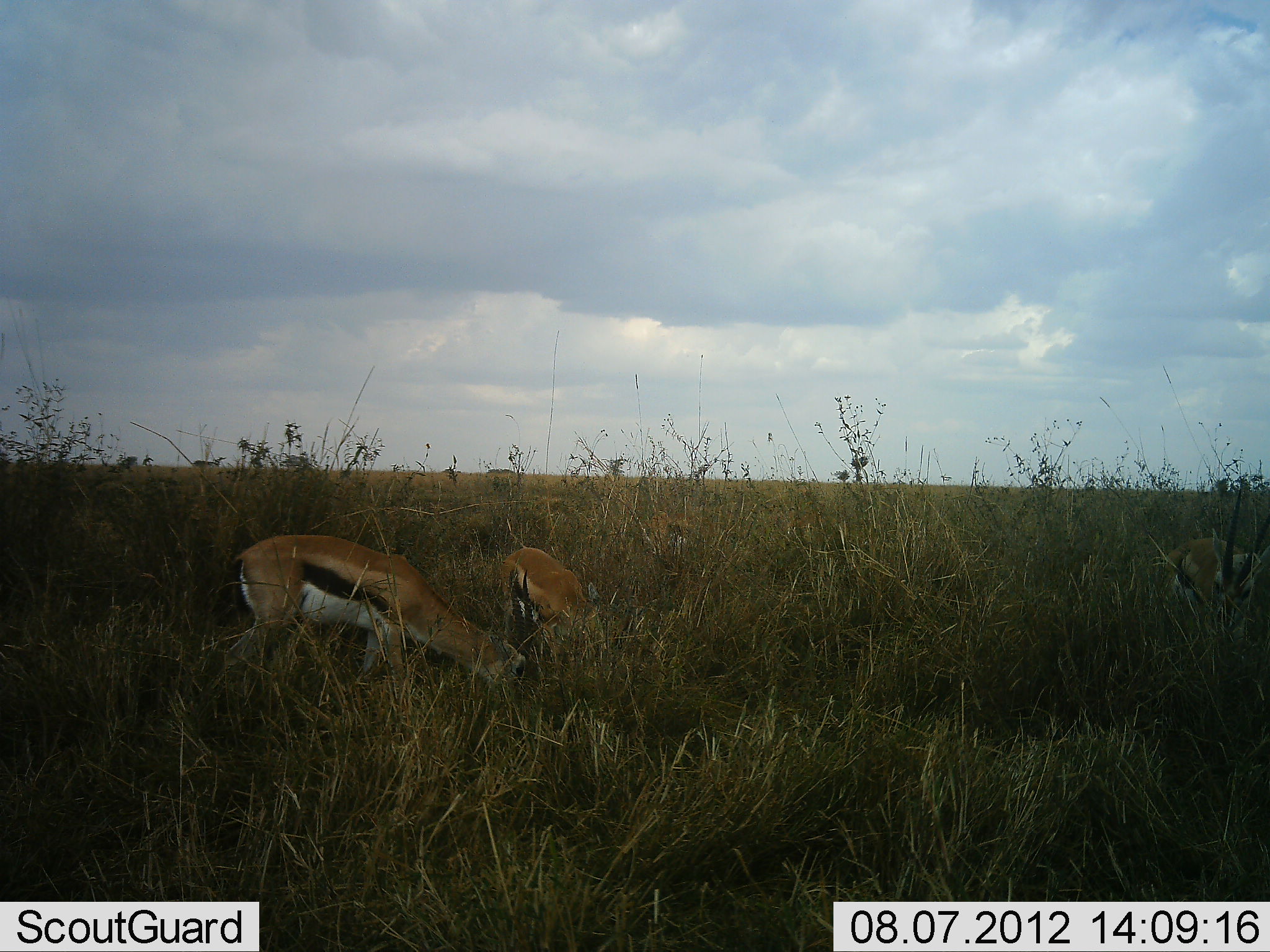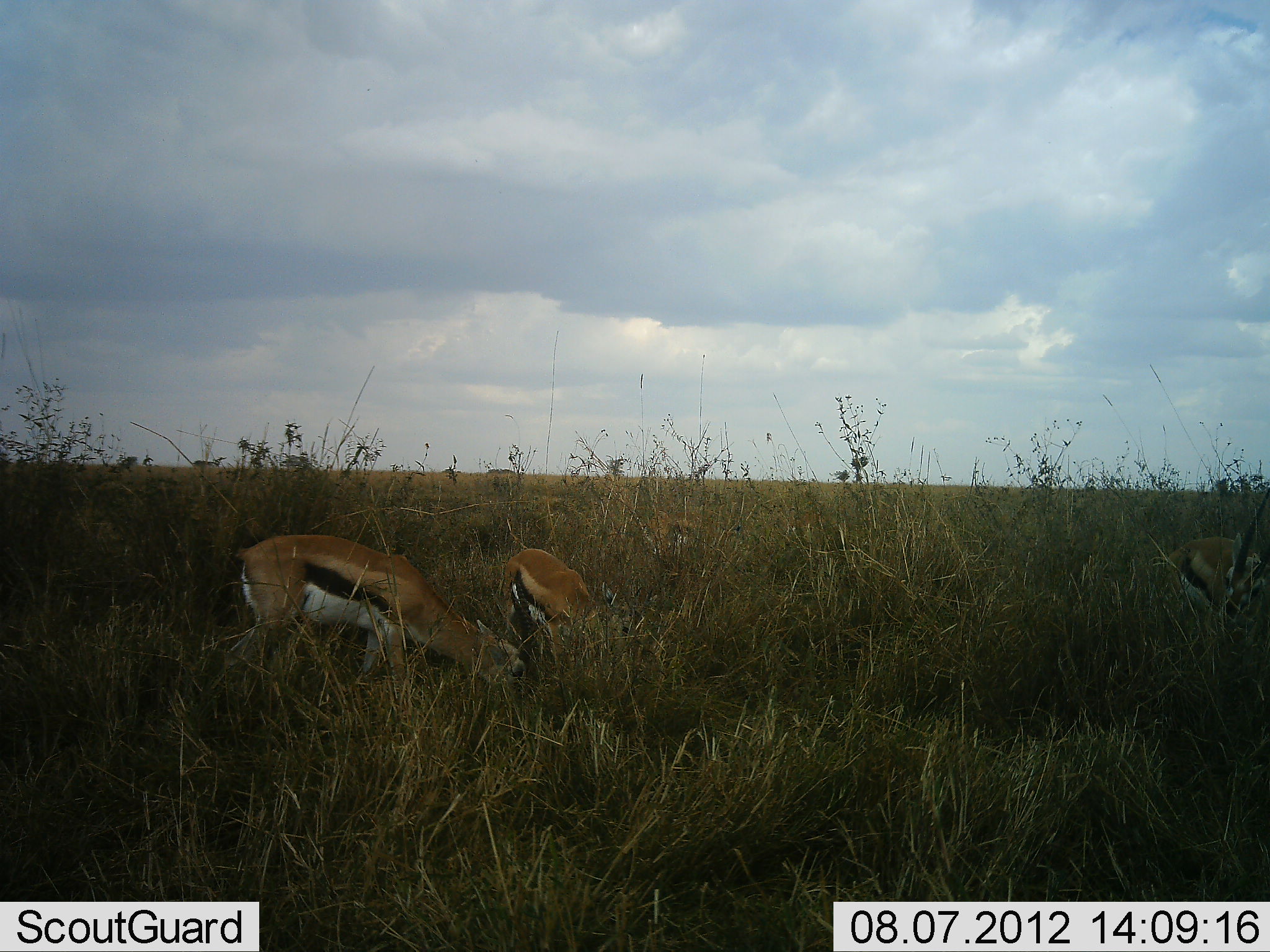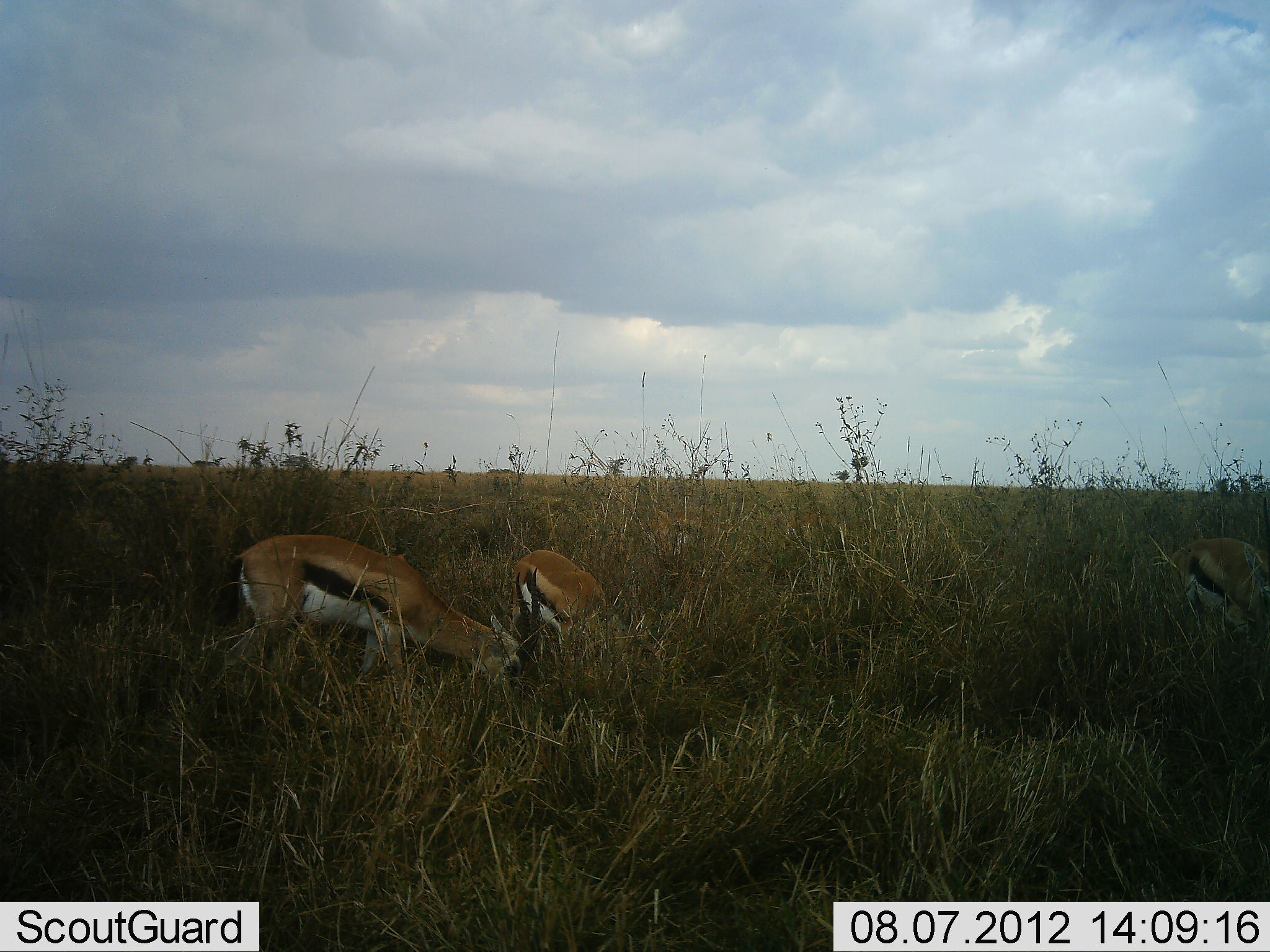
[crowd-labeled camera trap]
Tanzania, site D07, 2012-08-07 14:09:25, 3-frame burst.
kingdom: Animalia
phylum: Chordata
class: Mammalia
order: Artiodactyla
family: Bovidae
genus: Eudorcas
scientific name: Eudorcas thomsonii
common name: thomson's gazelle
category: gazellethomsons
Gazellethomsons (thomson's gazelle) (Eudorcas thomsonii), count 3. Behavior (volunteer vote fractions): standing 18%, resting 0%, moving 0%, interacting 0%. Young present (vote fraction): 0%. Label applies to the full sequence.